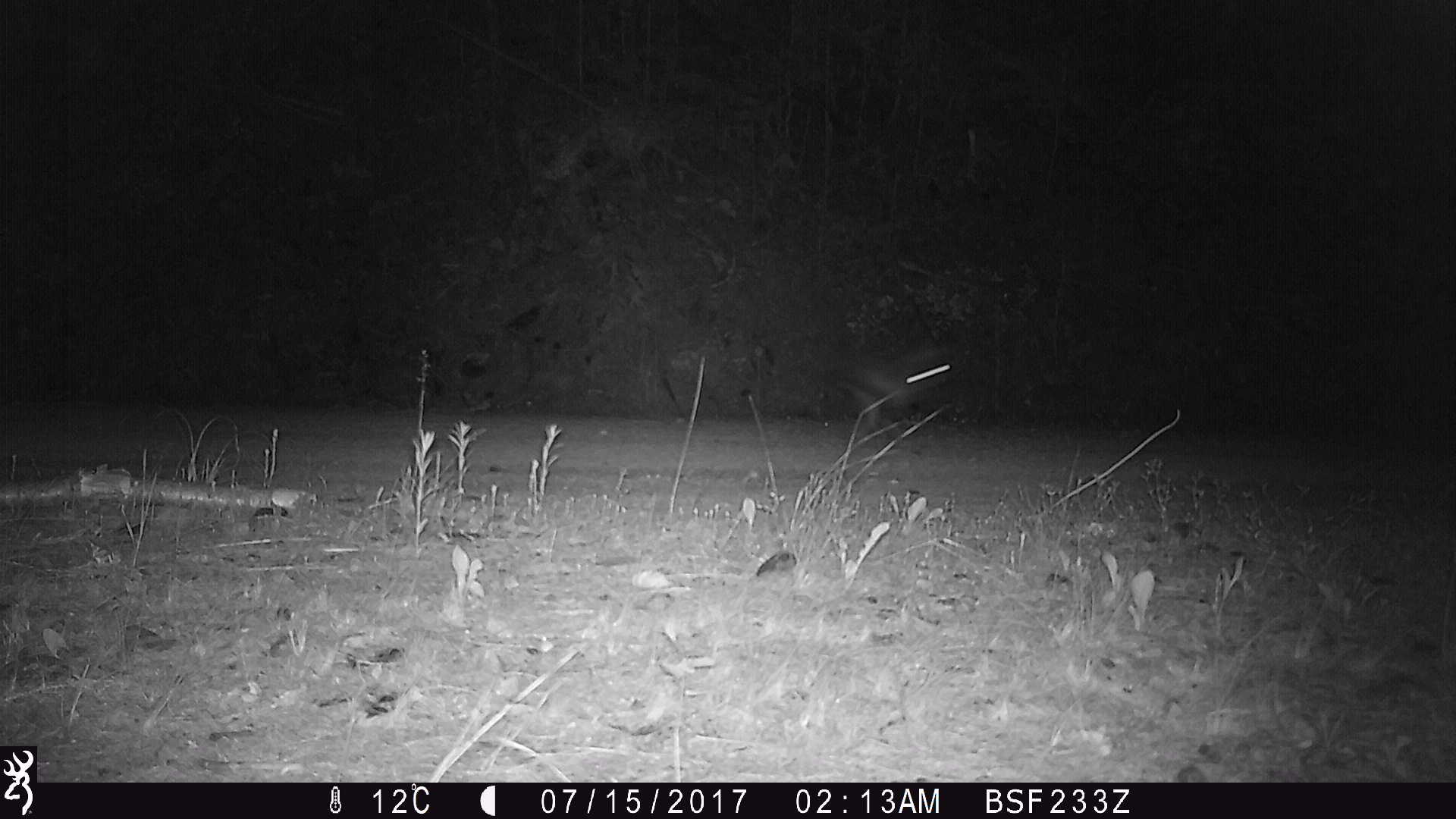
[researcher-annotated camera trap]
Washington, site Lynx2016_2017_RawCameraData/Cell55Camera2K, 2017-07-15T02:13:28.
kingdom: Animalia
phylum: Chordata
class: Mammalia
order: Lagomorpha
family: Leporidae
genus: Lepus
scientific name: Lepus americanus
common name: snowshoe hare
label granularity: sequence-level